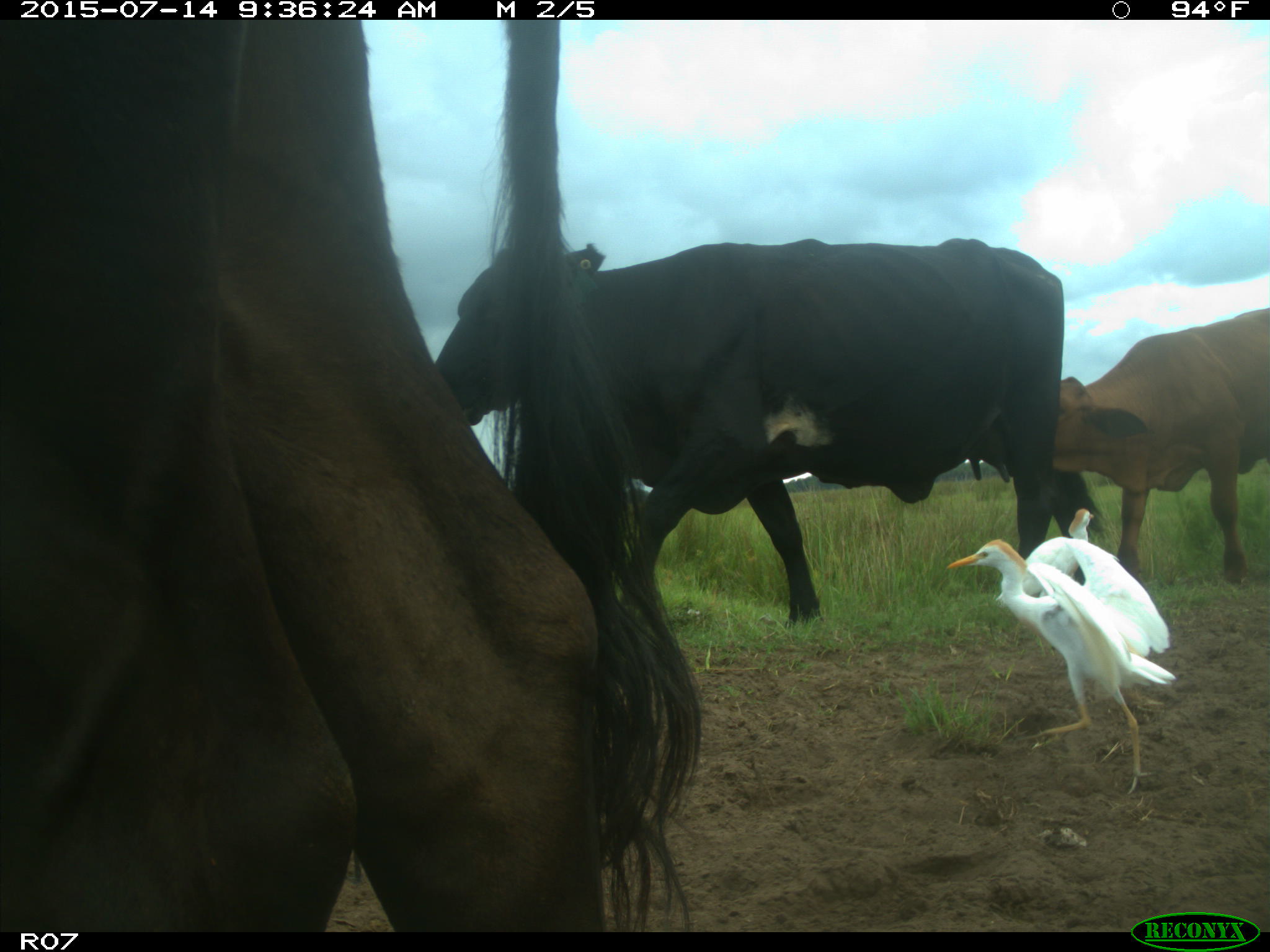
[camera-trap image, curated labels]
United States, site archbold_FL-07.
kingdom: Animalia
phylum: Chordata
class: Mammalia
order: Artiodactyla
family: Bovidae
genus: Bos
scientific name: Bos taurus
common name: domestic cow